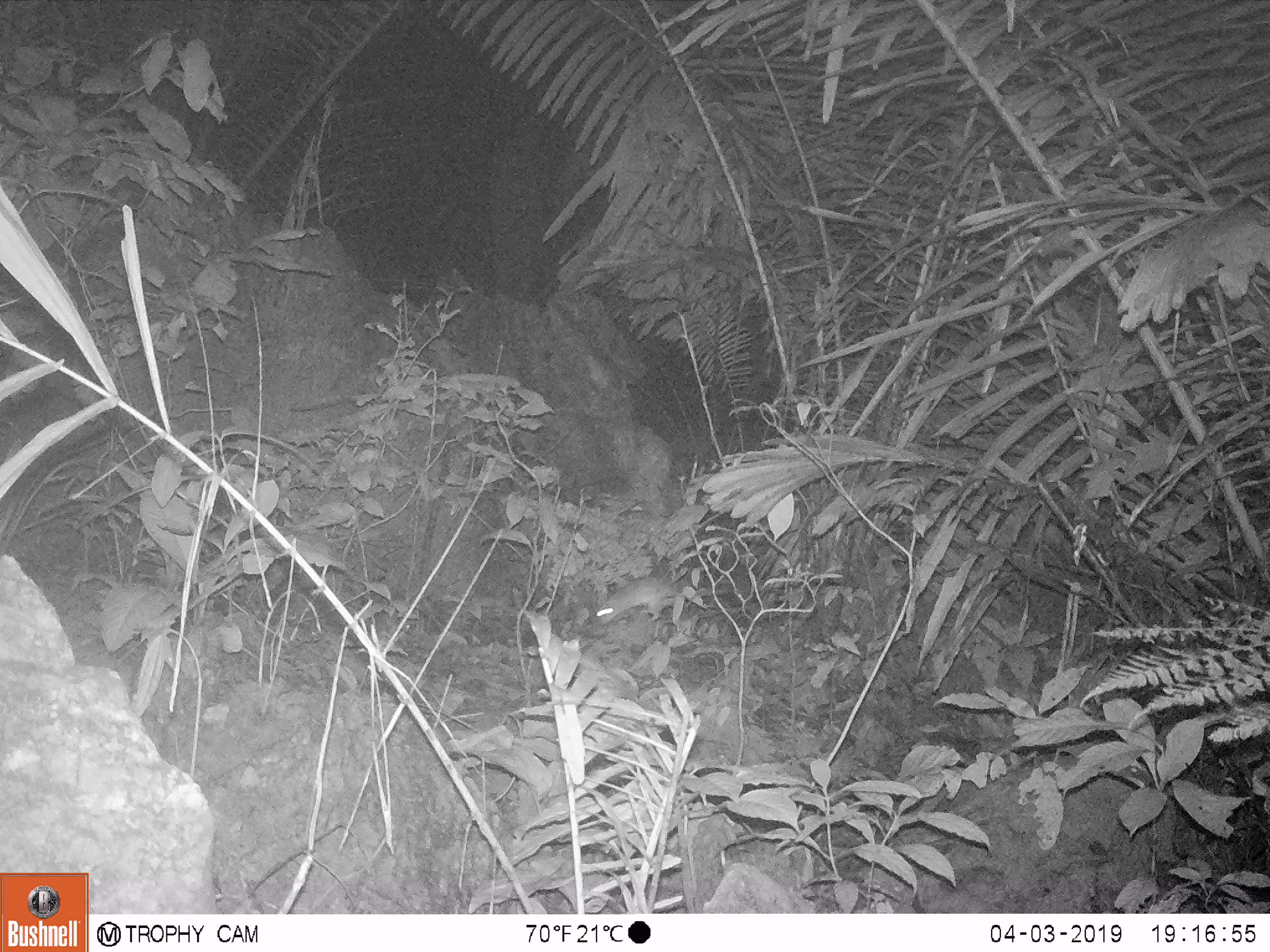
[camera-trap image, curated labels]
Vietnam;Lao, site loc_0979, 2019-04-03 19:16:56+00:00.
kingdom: Animalia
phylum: Chordata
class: Mammalia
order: Rodentia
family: Muridae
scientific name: Muridae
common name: old-world mice and rats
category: unidentified murid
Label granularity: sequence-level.